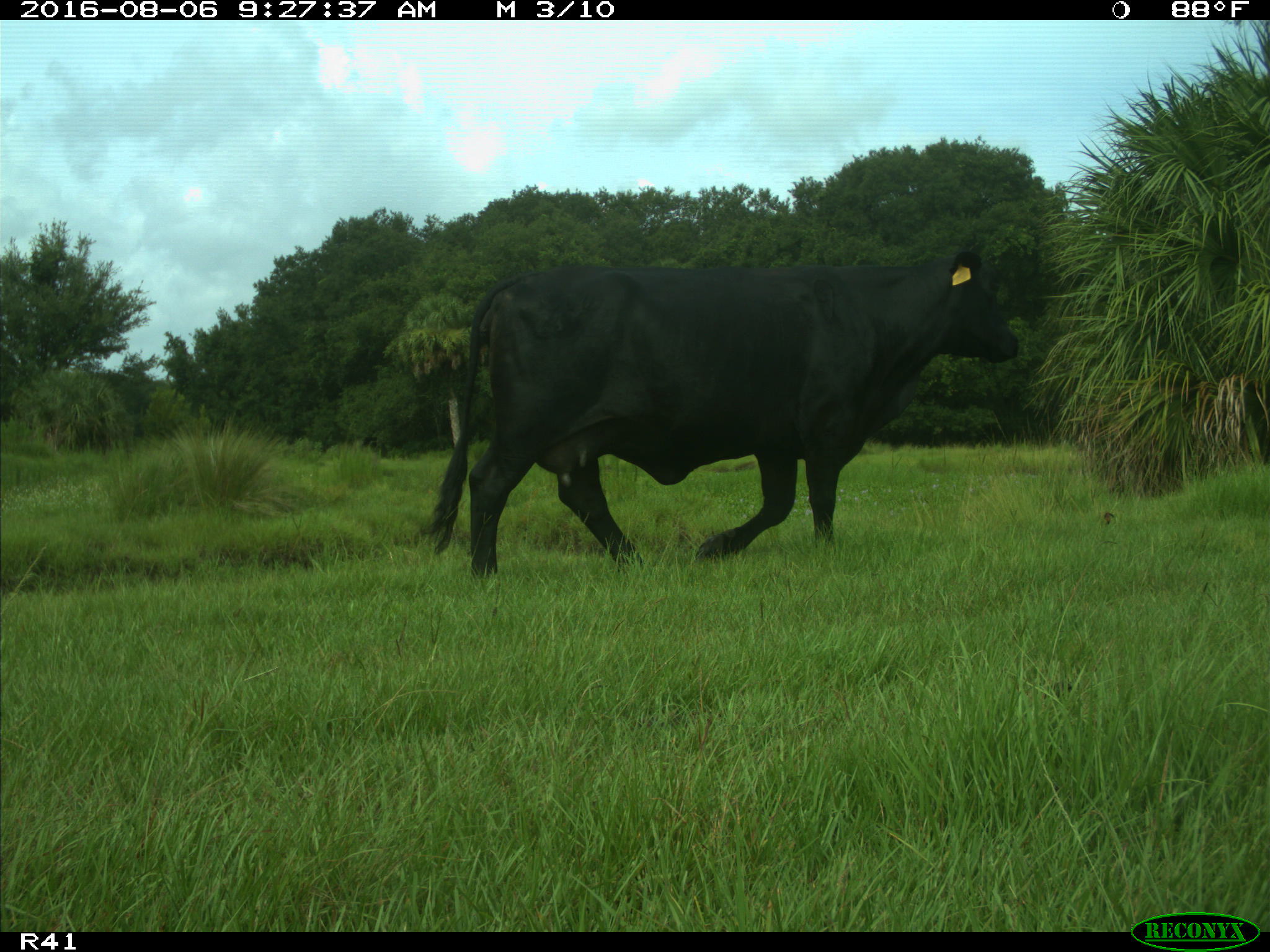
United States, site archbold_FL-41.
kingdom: Animalia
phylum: Chordata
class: Mammalia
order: Artiodactyla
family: Bovidae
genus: Bos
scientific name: Bos taurus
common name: domestic cow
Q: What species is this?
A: Bos taurus (domestic cow).